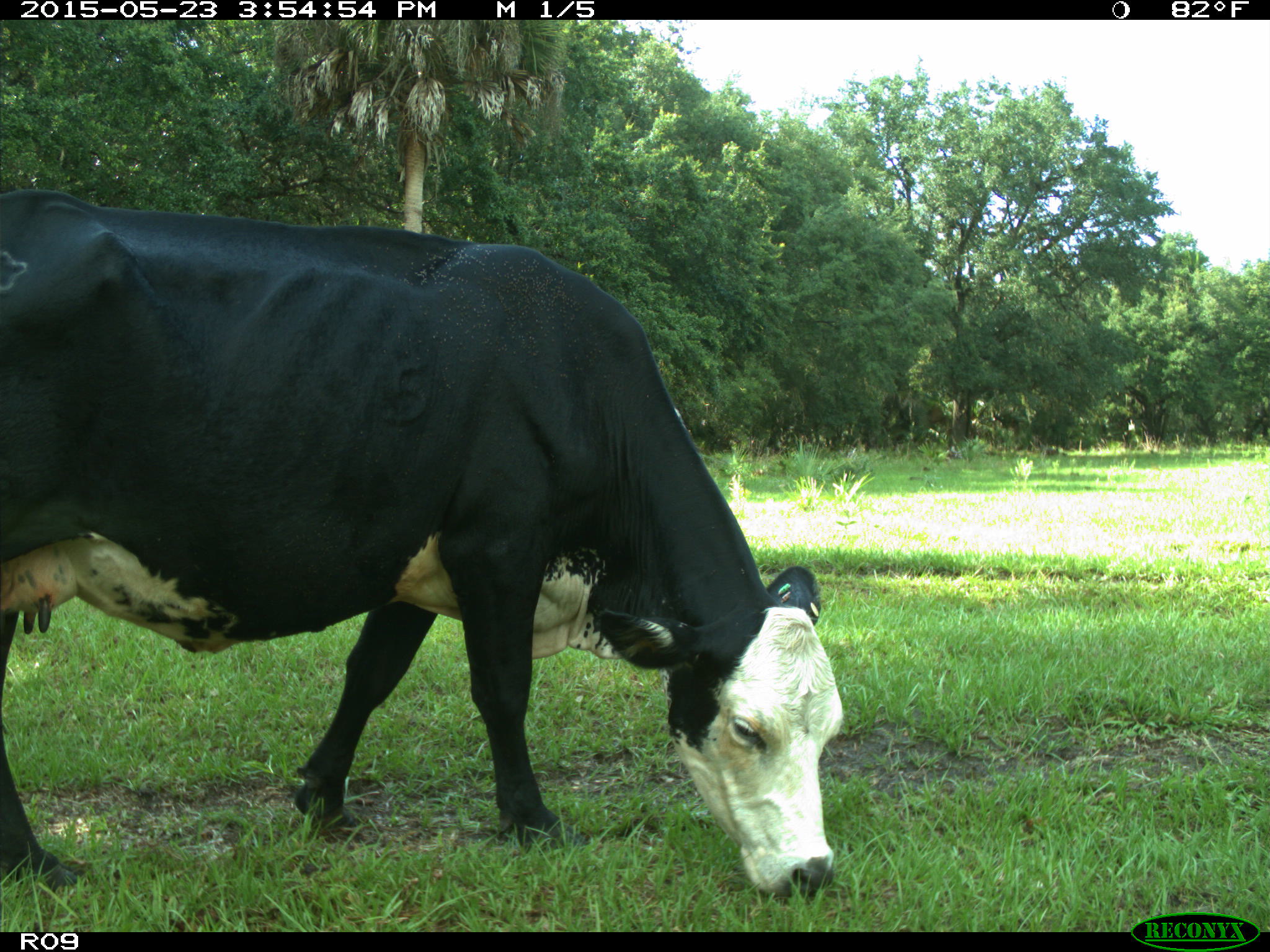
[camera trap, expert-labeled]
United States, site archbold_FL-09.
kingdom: Animalia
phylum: Chordata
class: Mammalia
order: Artiodactyla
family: Bovidae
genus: Bos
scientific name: Bos taurus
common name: domestic cow